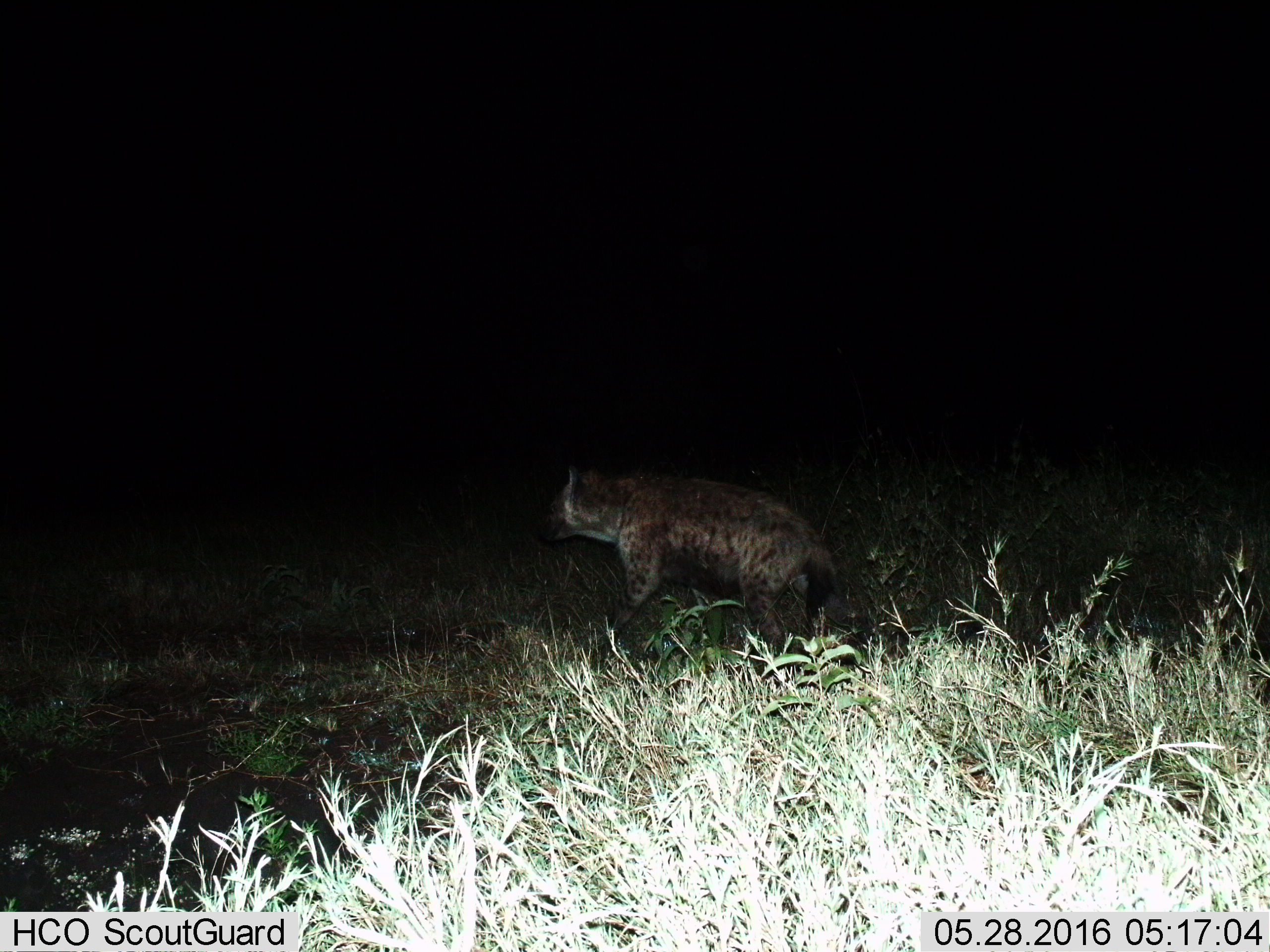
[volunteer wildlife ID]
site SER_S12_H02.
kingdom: Animalia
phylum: Chordata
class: Mammalia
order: Carnivora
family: Hyaenidae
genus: Crocuta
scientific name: Crocuta crocuta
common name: spotted hyena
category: hyenaspotted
Hyenaspotted (spotted hyena) (Crocuta crocuta), count 1. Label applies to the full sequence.